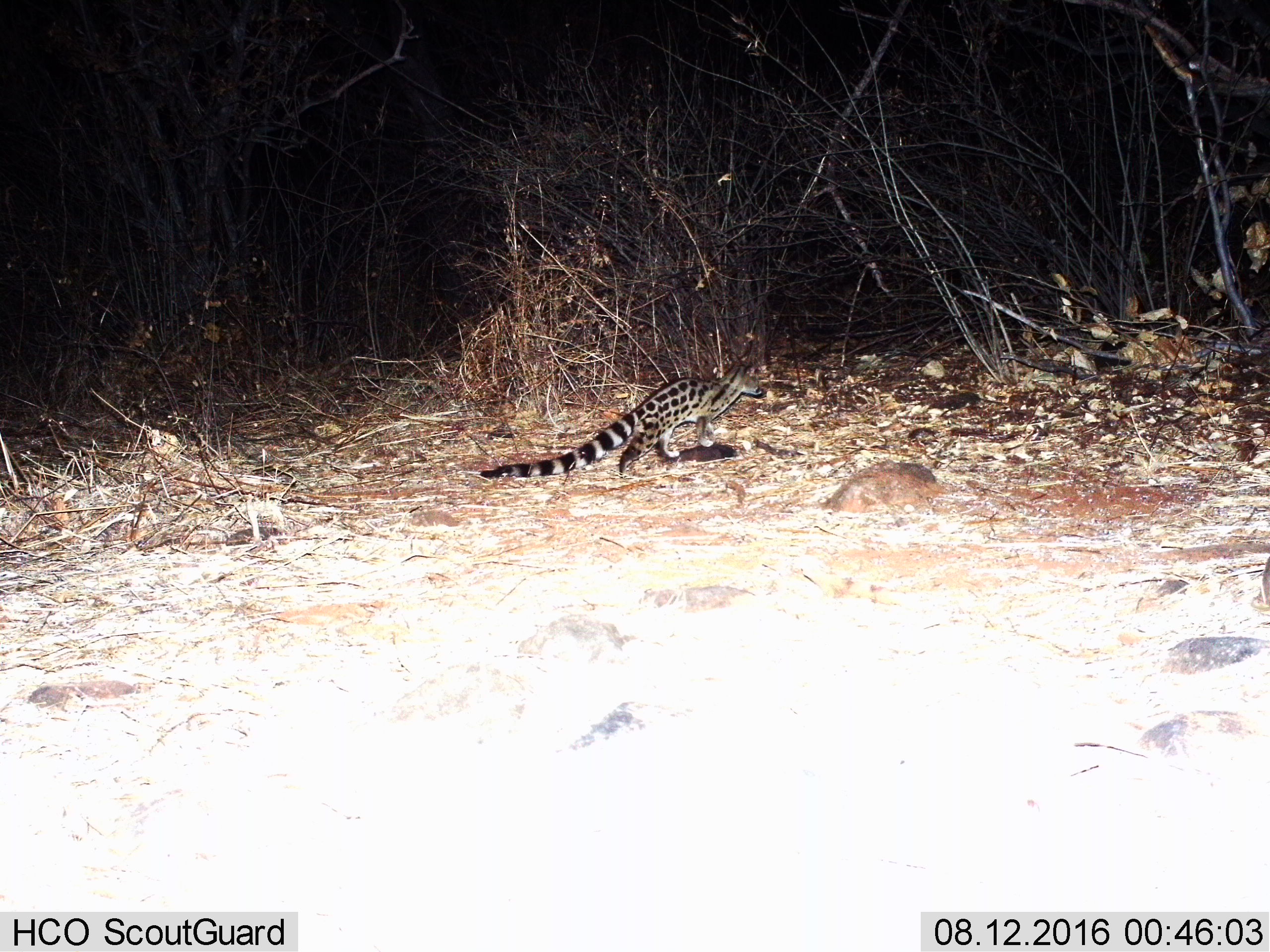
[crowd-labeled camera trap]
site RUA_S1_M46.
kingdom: Animalia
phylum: Chordata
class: Mammalia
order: Carnivora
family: Viverridae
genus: Genetta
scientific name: Genetta genetta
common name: small-spotted genet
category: genetcommonsmallspotted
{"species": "genetcommonsmallspotted (small-spotted genet) (Genetta genetta)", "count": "1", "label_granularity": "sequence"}